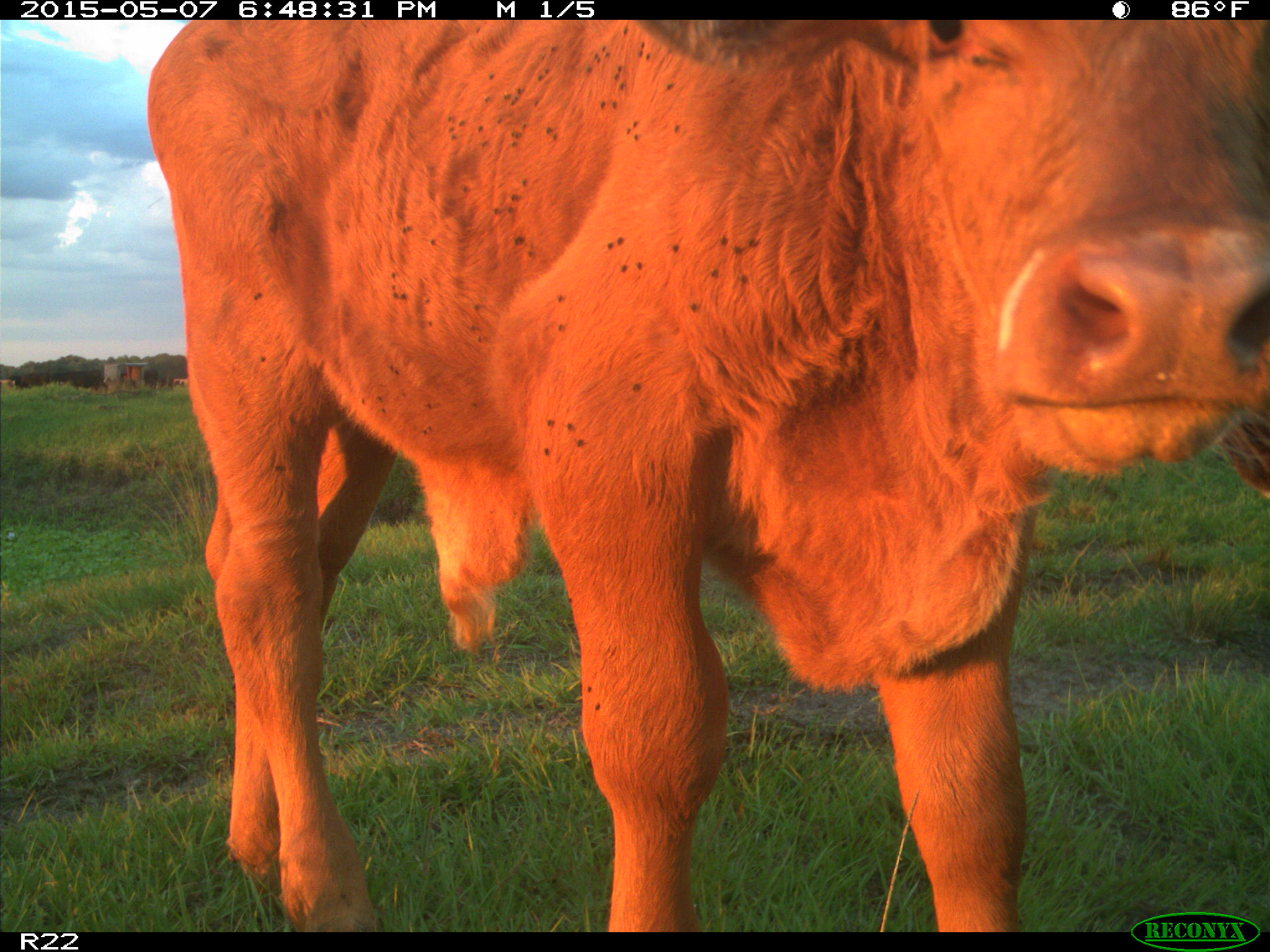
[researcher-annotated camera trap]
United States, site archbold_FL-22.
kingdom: Animalia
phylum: Chordata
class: Mammalia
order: Artiodactyla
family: Bovidae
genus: Bos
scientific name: Bos taurus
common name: domestic cow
Bos taurus (domestic cow).